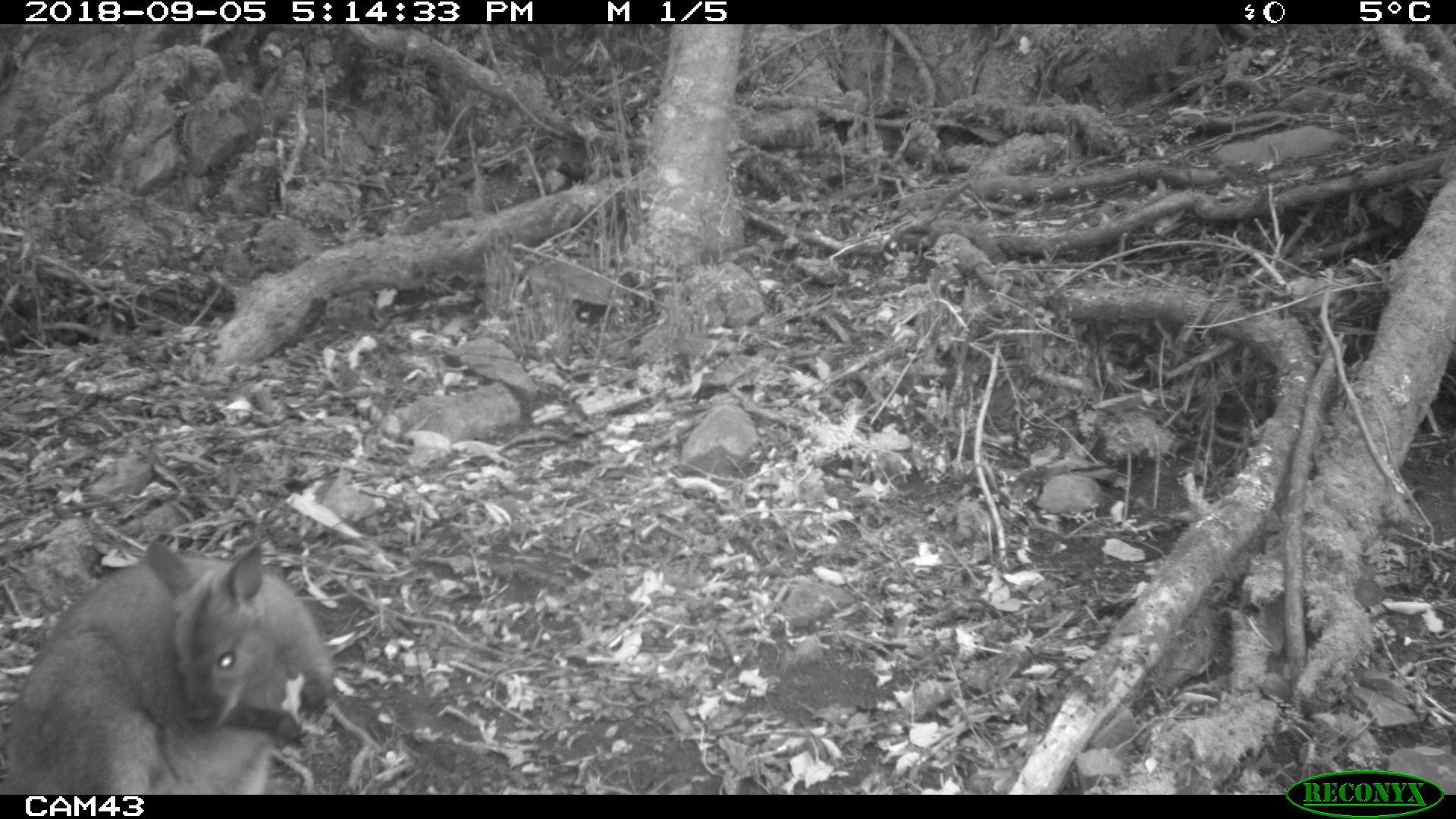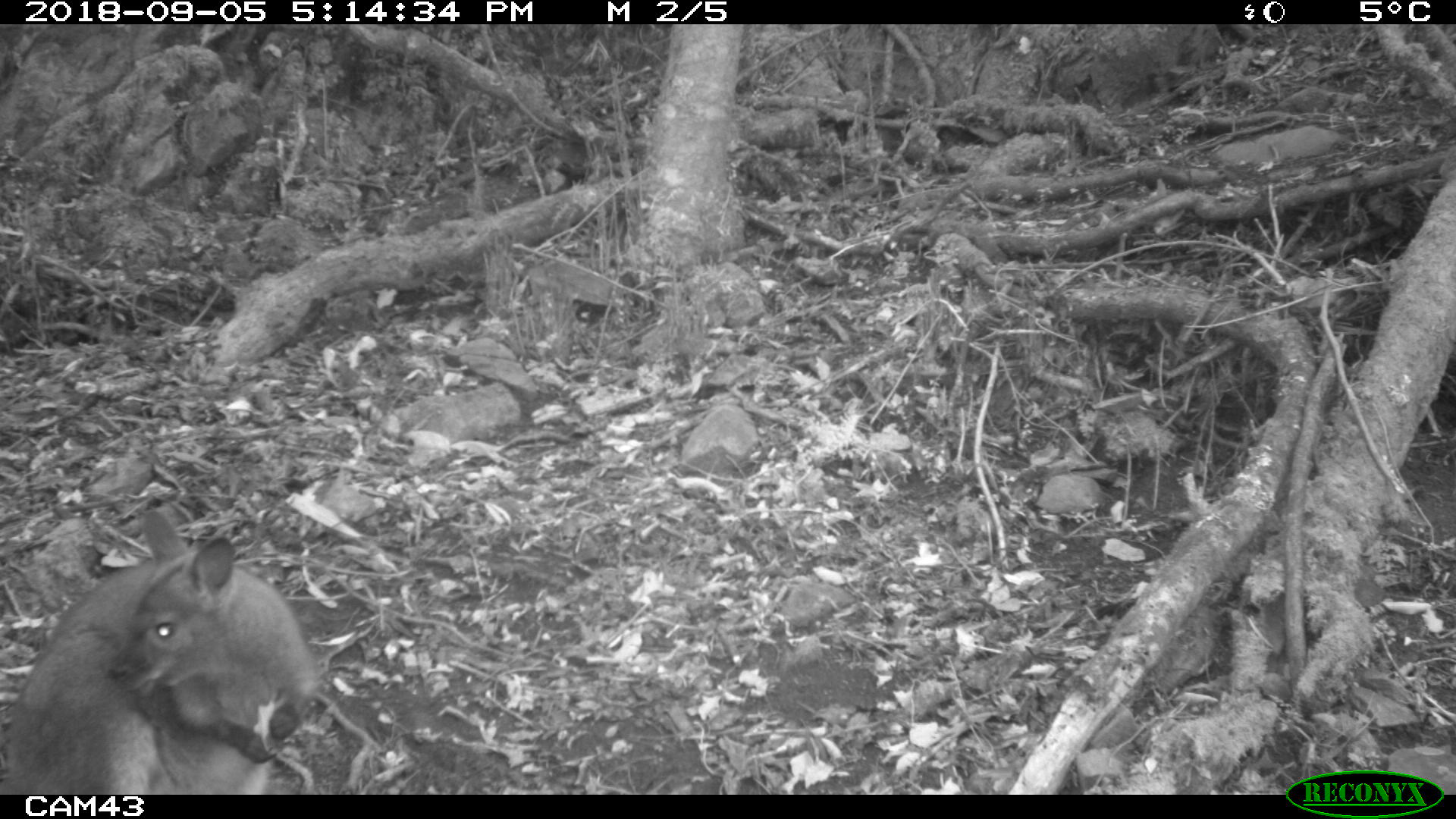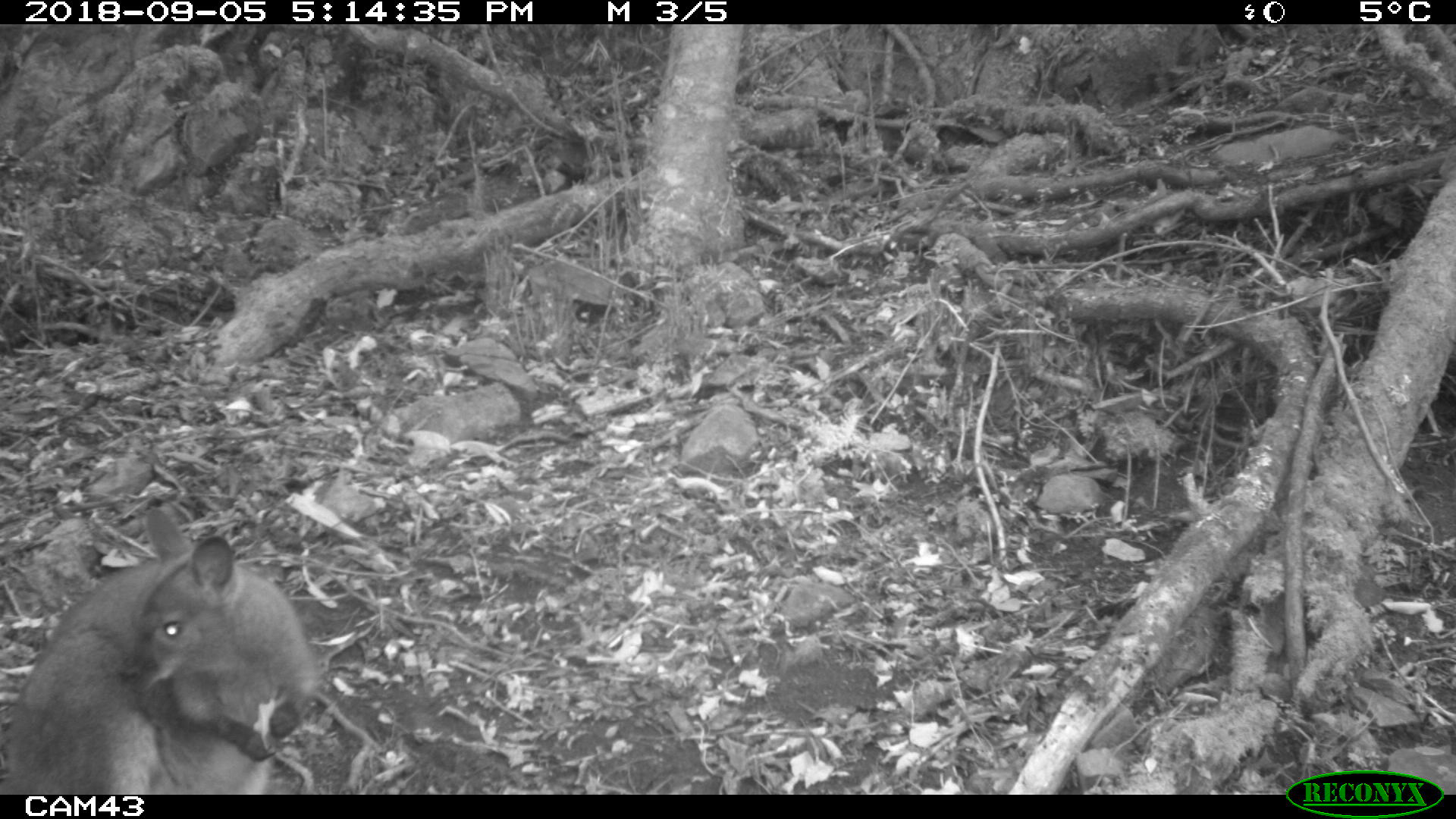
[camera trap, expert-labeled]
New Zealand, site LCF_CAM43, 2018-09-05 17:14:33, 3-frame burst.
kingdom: Animalia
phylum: Chordata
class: Mammalia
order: Diprotodontia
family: Macropodidae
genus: Notamacropus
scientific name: Notamacropus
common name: wallaby